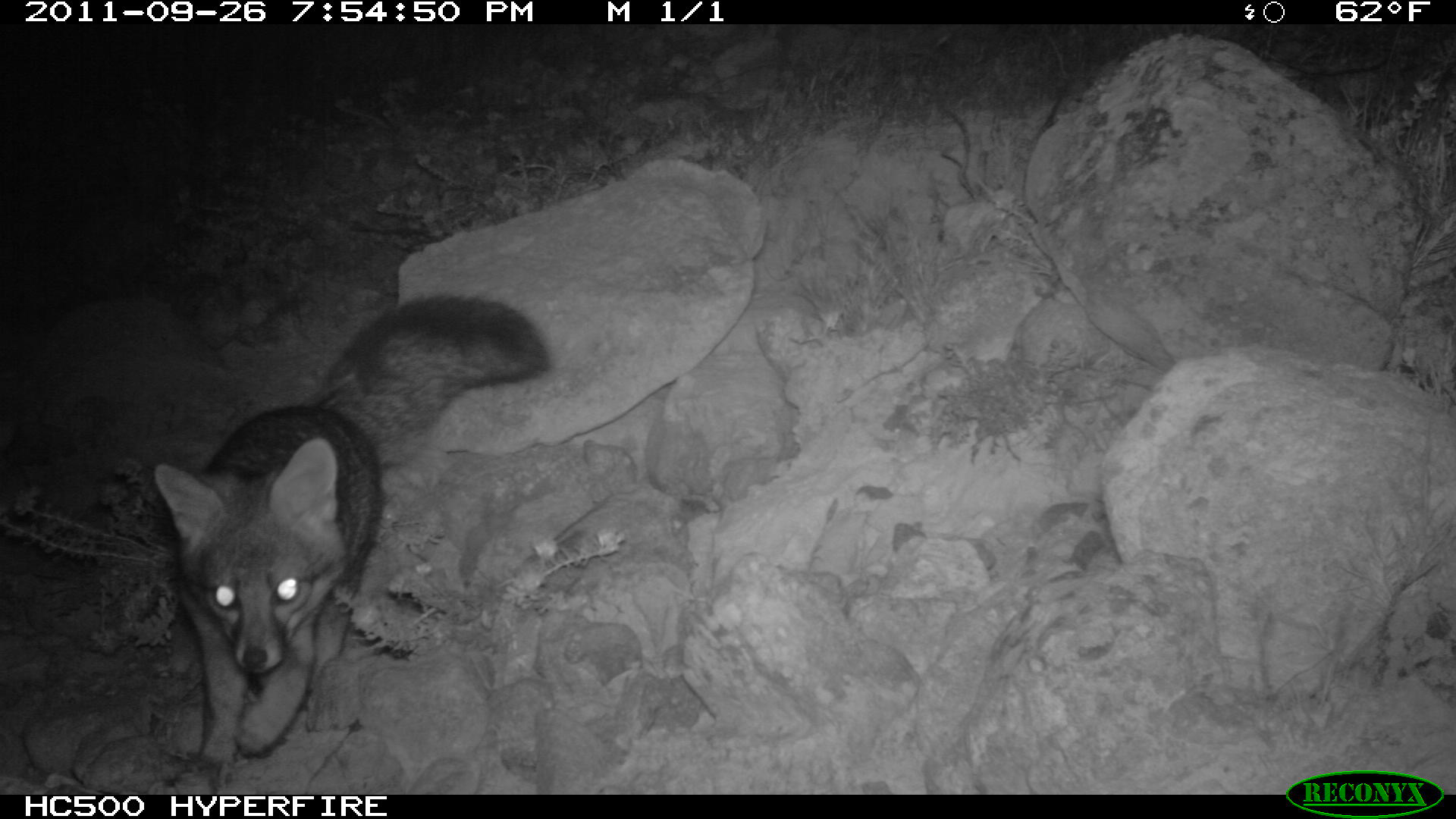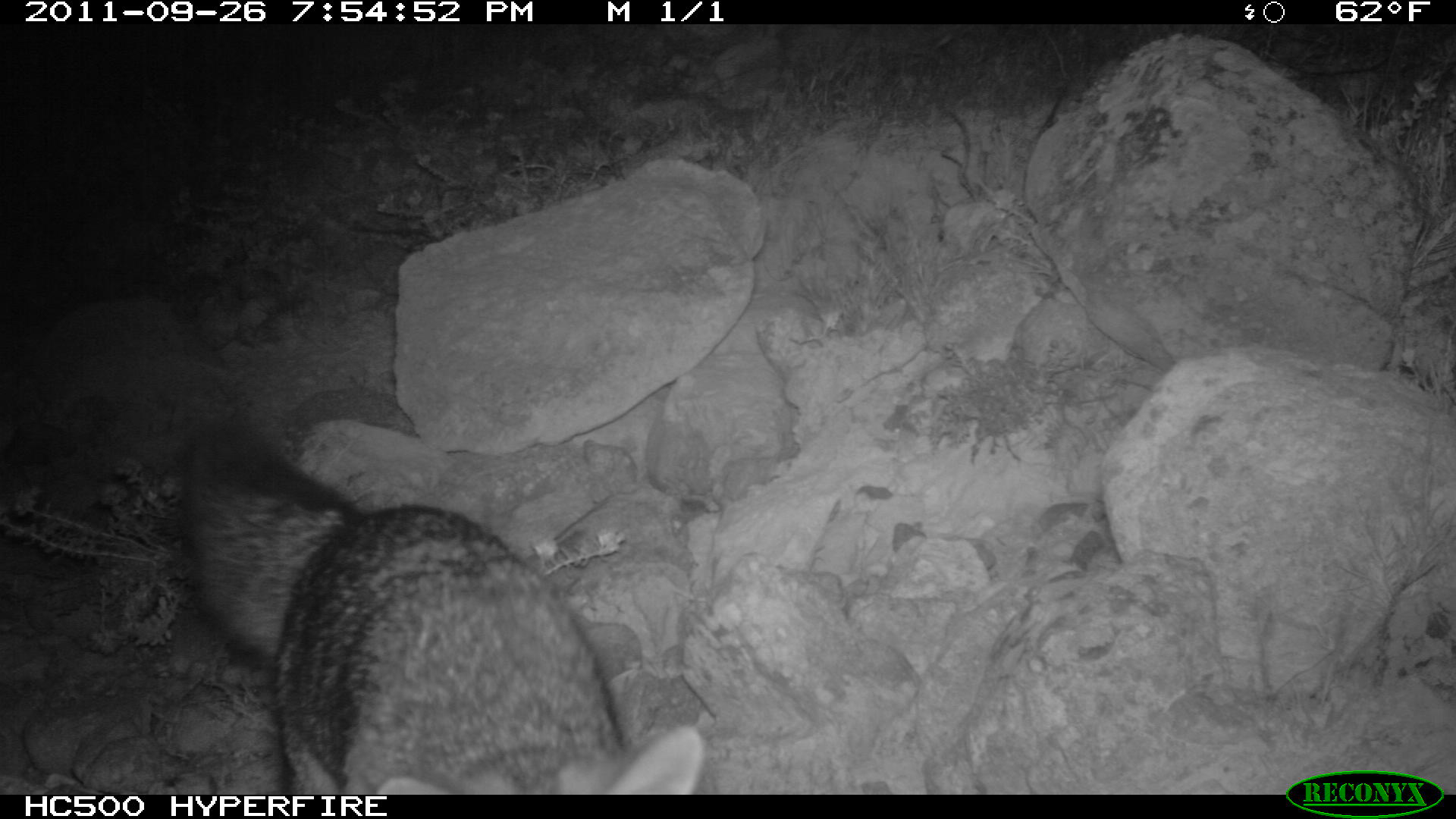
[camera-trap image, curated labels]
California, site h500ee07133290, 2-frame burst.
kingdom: Animalia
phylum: Chordata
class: Mammalia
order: Carnivora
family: Canidae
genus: Urocyon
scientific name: Urocyon littoralis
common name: island fox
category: fox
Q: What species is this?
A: Fox (island fox) (Urocyon littoralis).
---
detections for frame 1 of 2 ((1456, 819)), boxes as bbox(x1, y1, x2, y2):
fox: bbox(152, 296, 551, 768)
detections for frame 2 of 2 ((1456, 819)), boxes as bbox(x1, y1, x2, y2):
fox: bbox(180, 418, 708, 792)